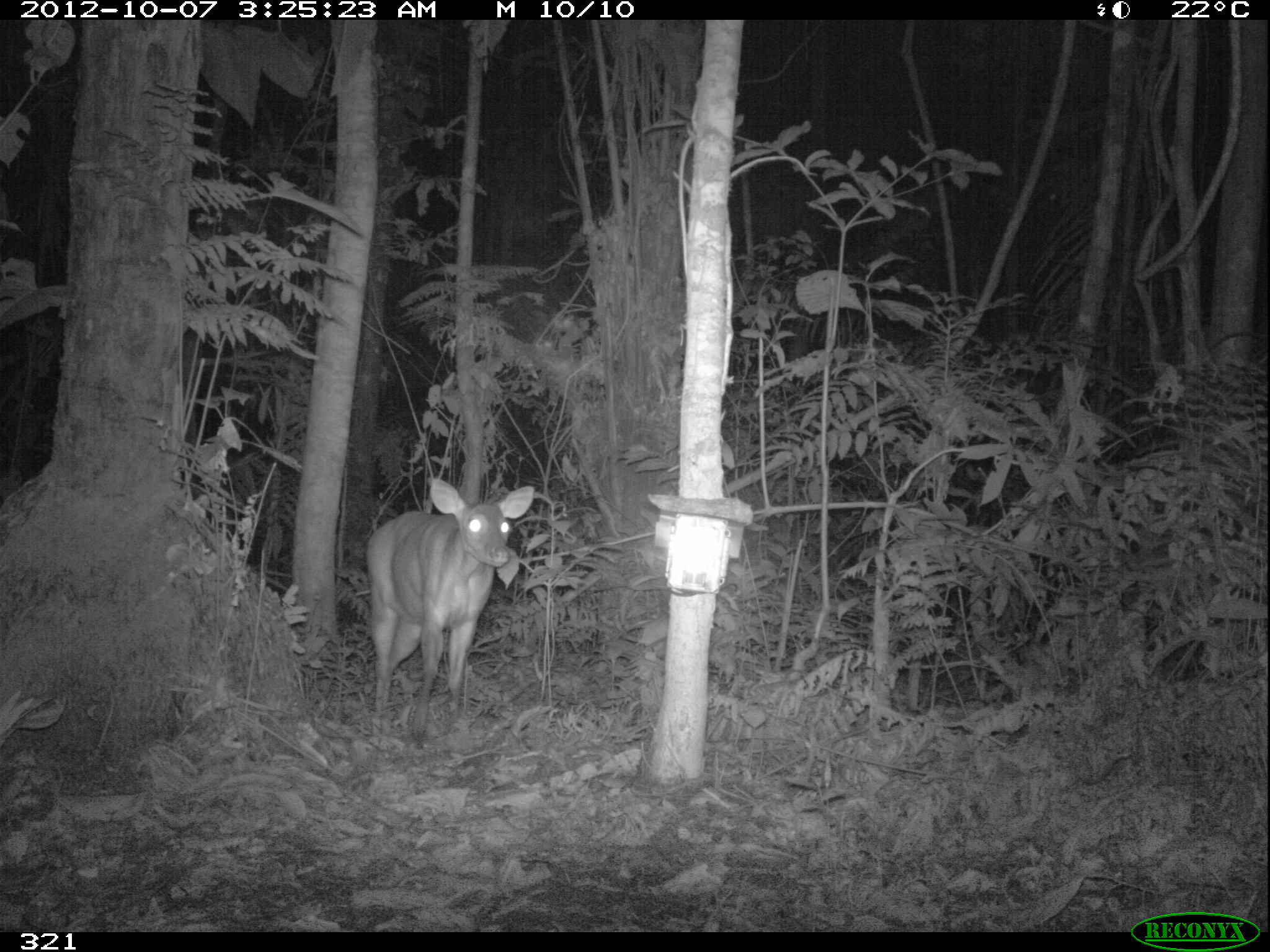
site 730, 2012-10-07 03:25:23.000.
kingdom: Animalia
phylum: Chordata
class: Mammalia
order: Artiodactyla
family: Cervidae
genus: Mazama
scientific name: Mazama americana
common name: red brocket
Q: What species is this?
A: Mazama americana (red brocket).